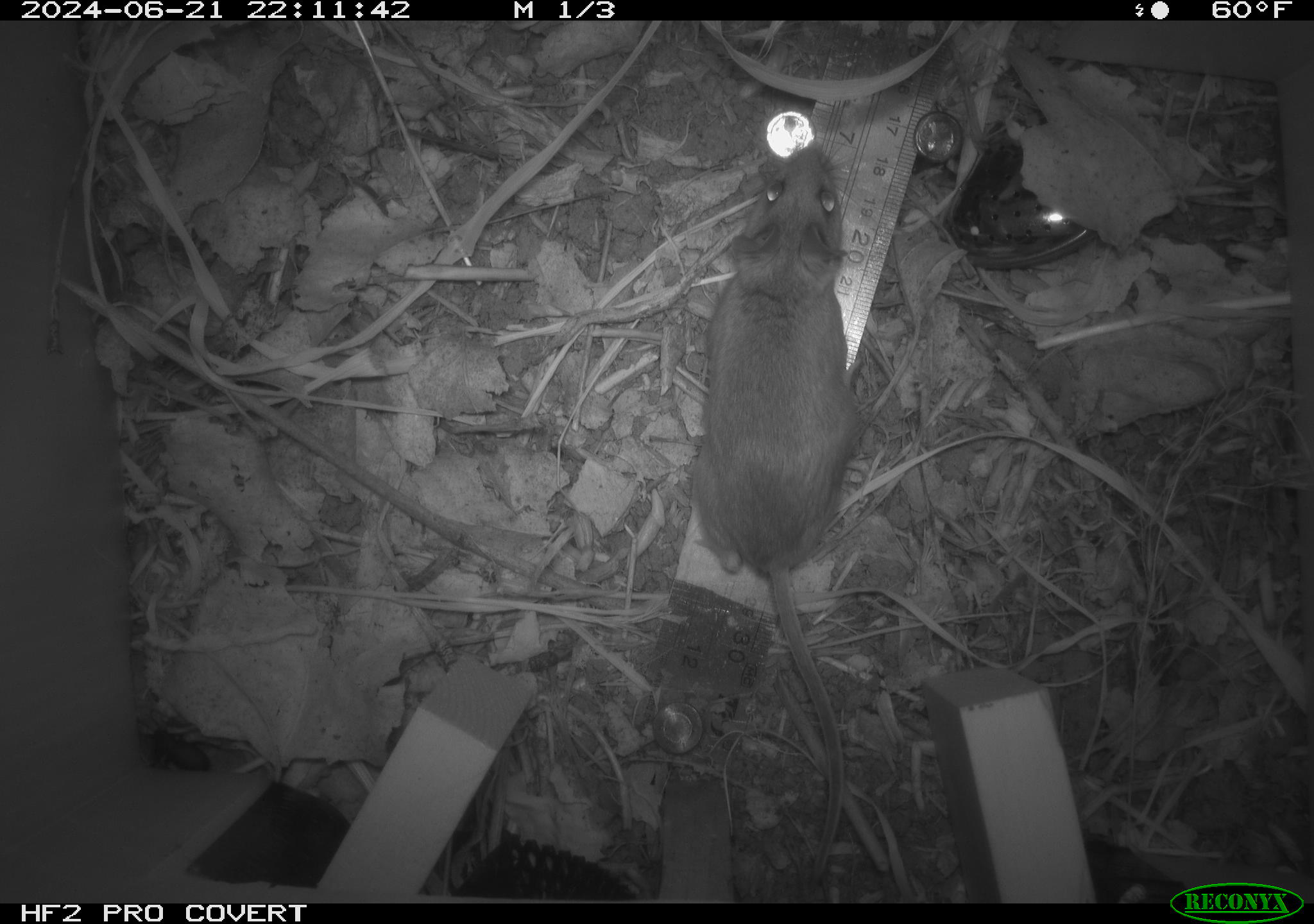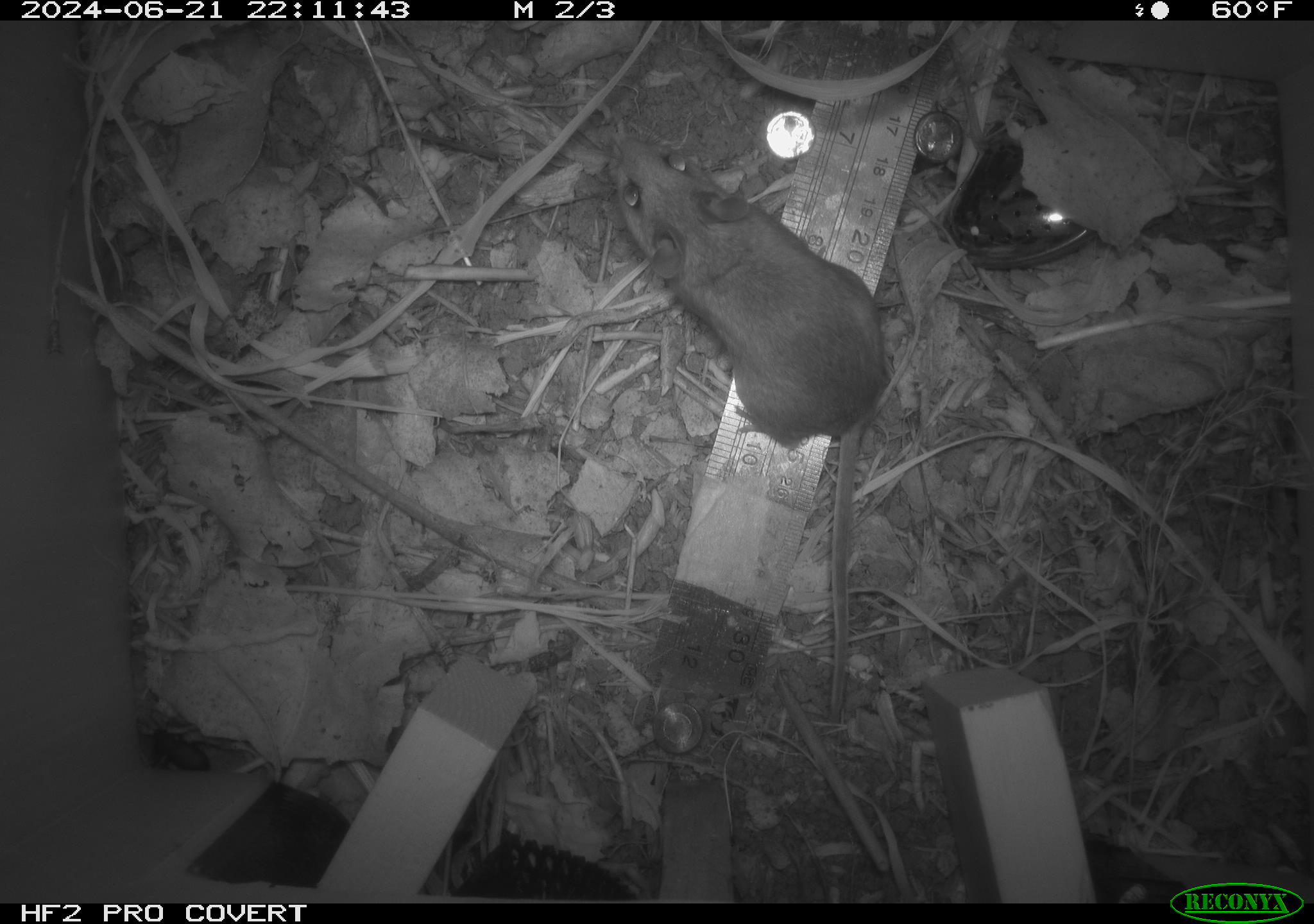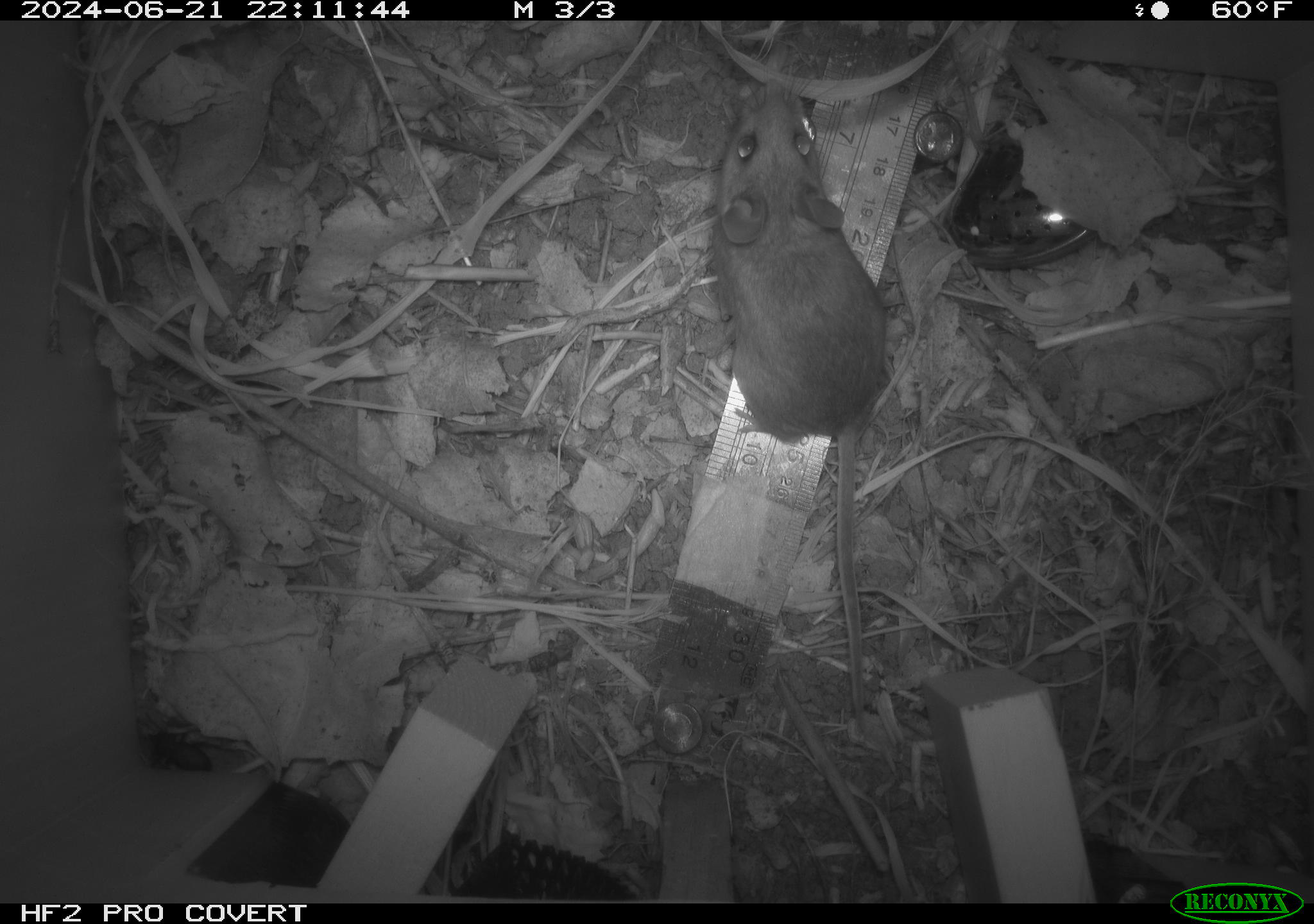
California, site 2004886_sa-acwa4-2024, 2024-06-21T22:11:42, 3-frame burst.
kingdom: Animalia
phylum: Chordata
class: Mammalia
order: Rodentia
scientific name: Rodentia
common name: mouse species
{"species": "mouse species (Rodentia)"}